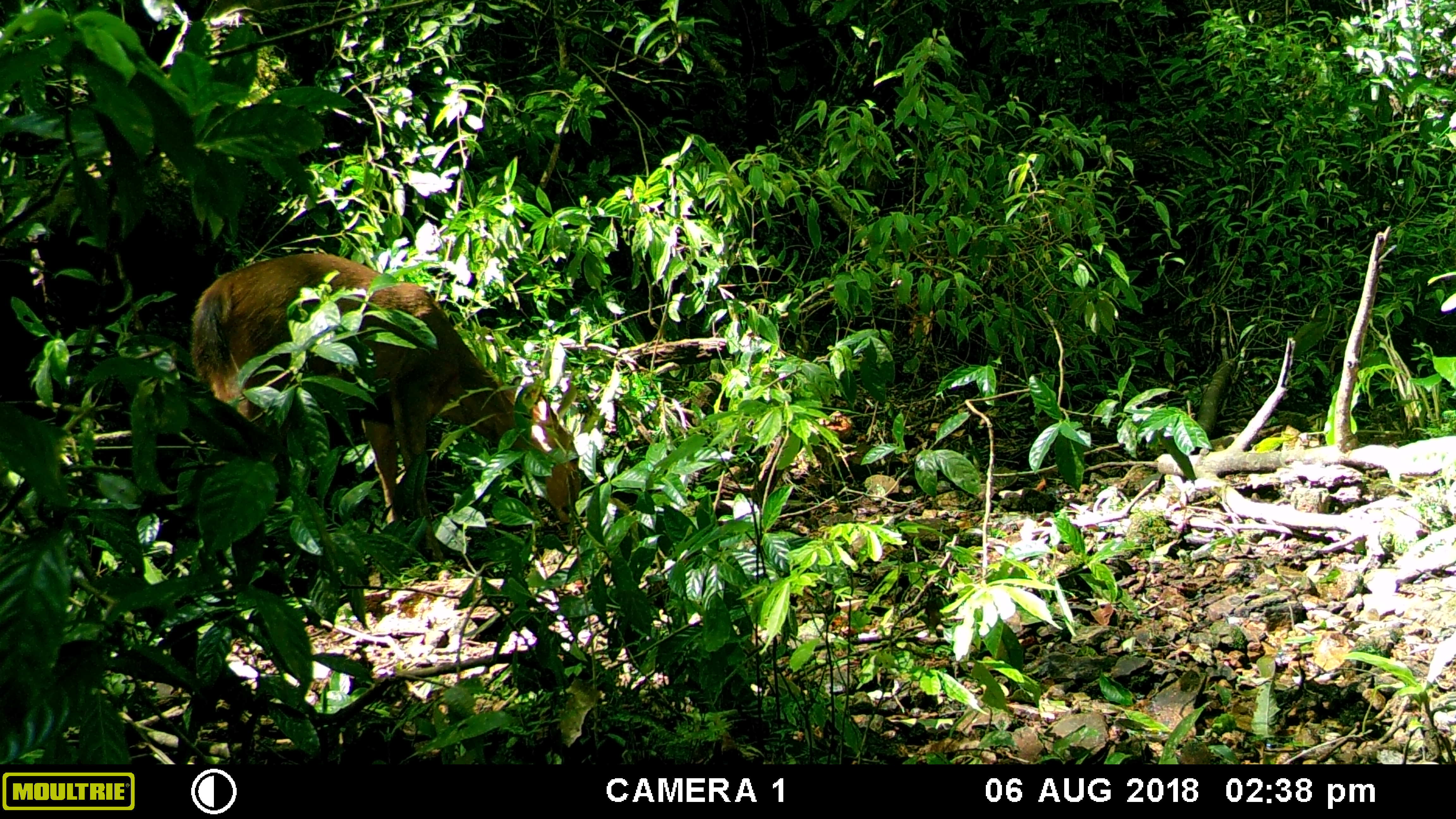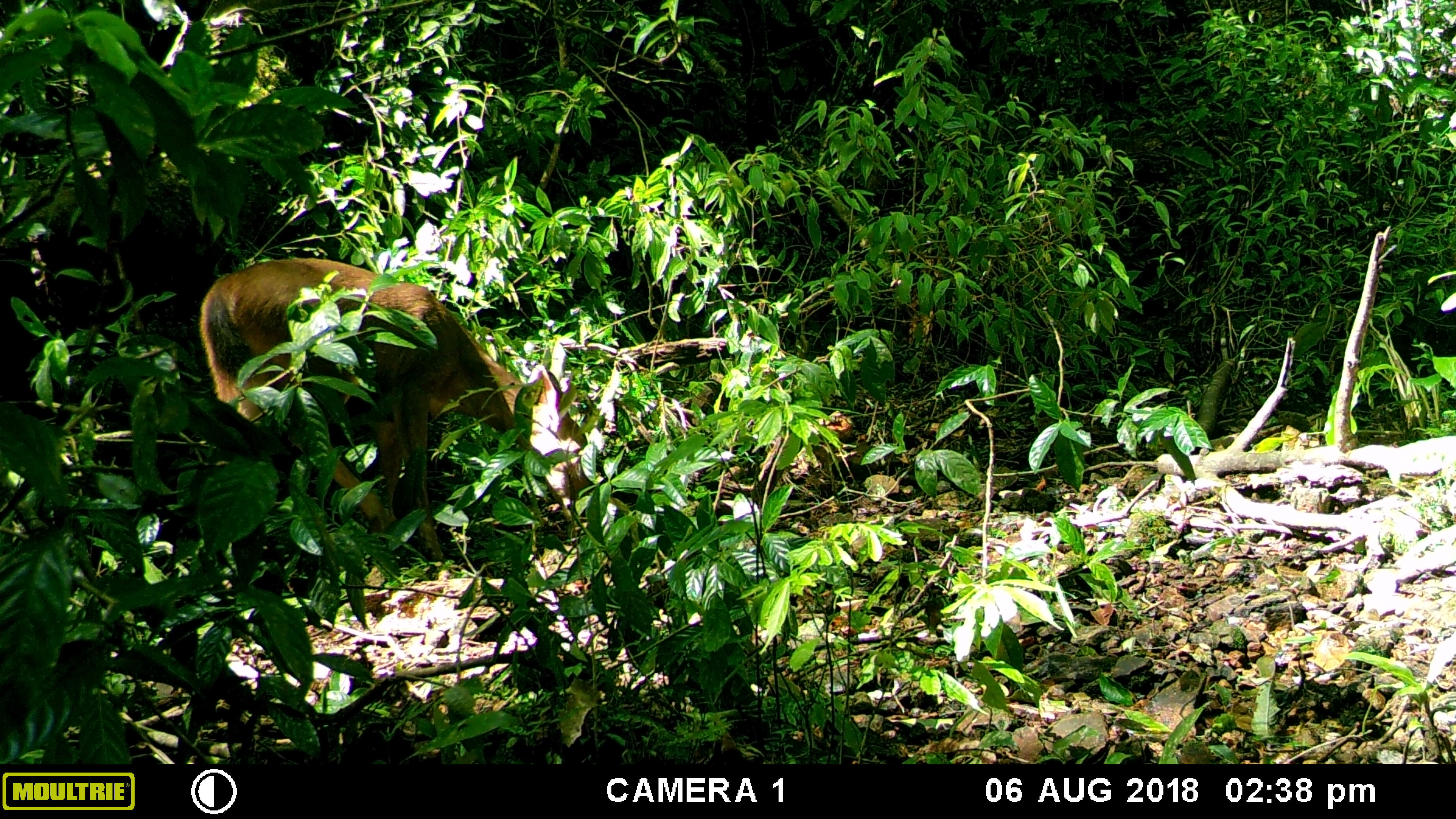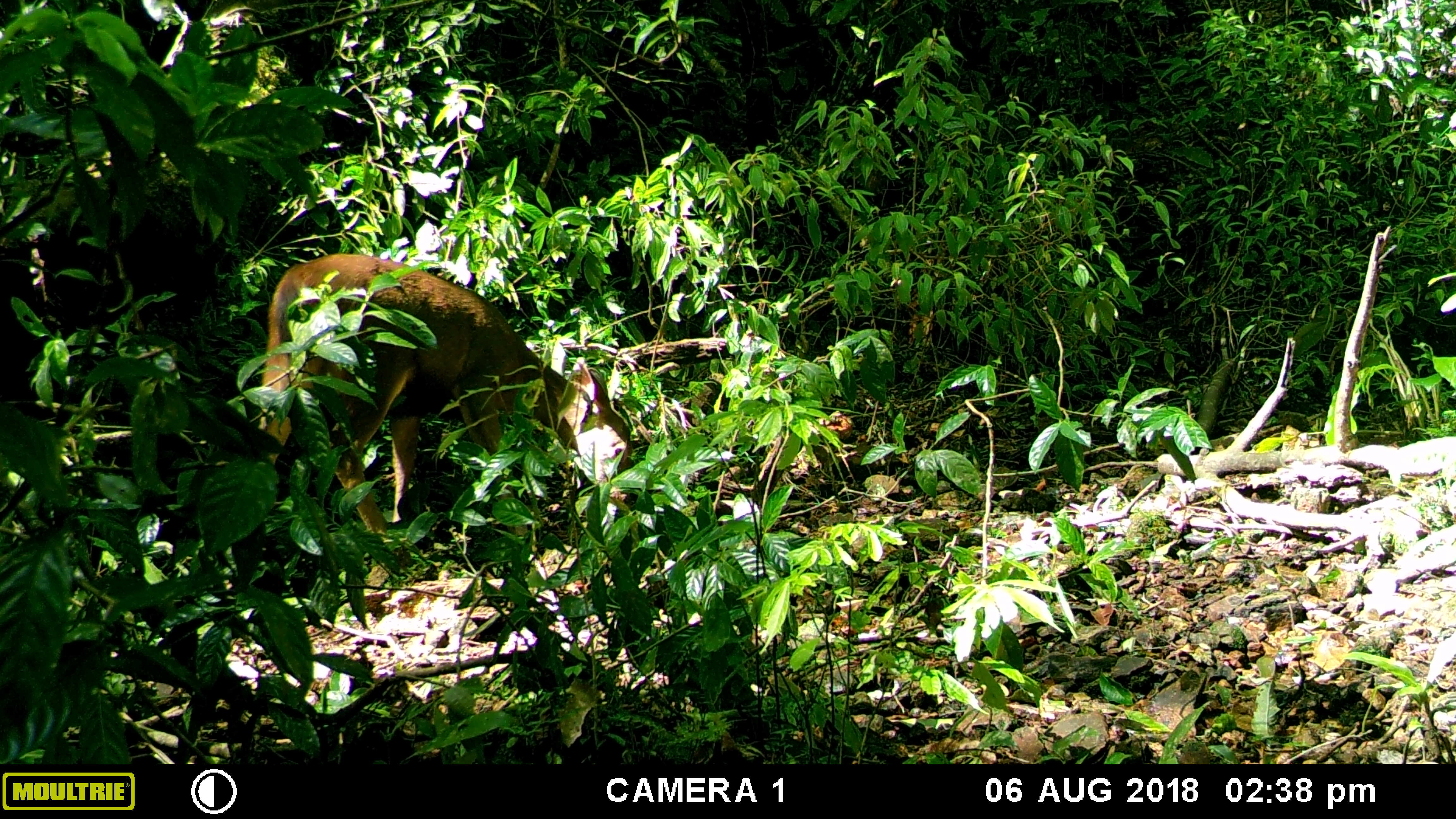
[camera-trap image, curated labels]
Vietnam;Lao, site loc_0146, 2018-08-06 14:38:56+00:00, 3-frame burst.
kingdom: Animalia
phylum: Chordata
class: Mammalia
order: Artiodactyla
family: Cervidae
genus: Rusa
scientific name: Rusa unicolor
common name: sambar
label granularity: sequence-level